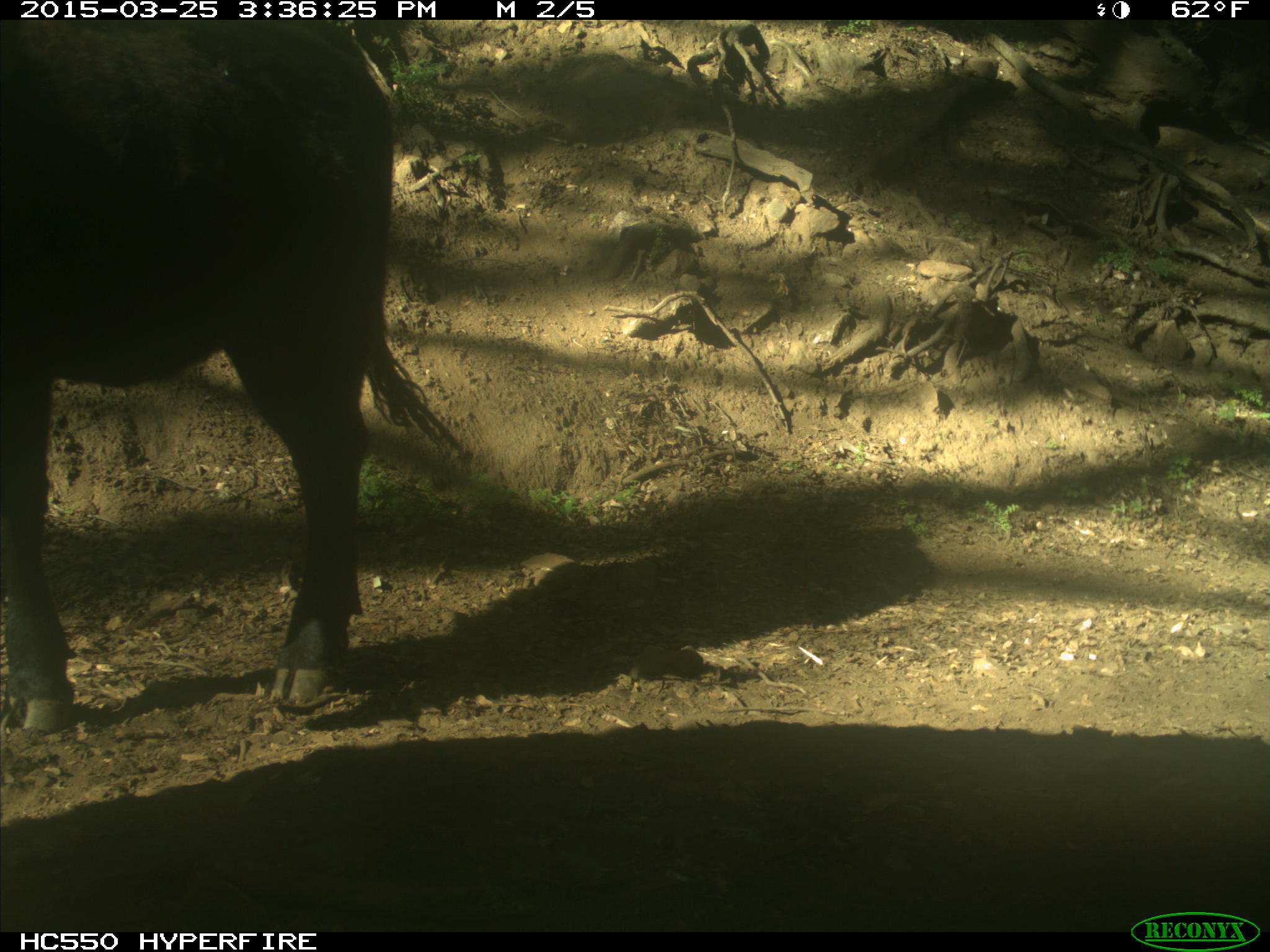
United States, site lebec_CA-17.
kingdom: Animalia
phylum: Chordata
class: Mammalia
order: Artiodactyla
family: Bovidae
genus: Bos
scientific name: Bos taurus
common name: domestic cow